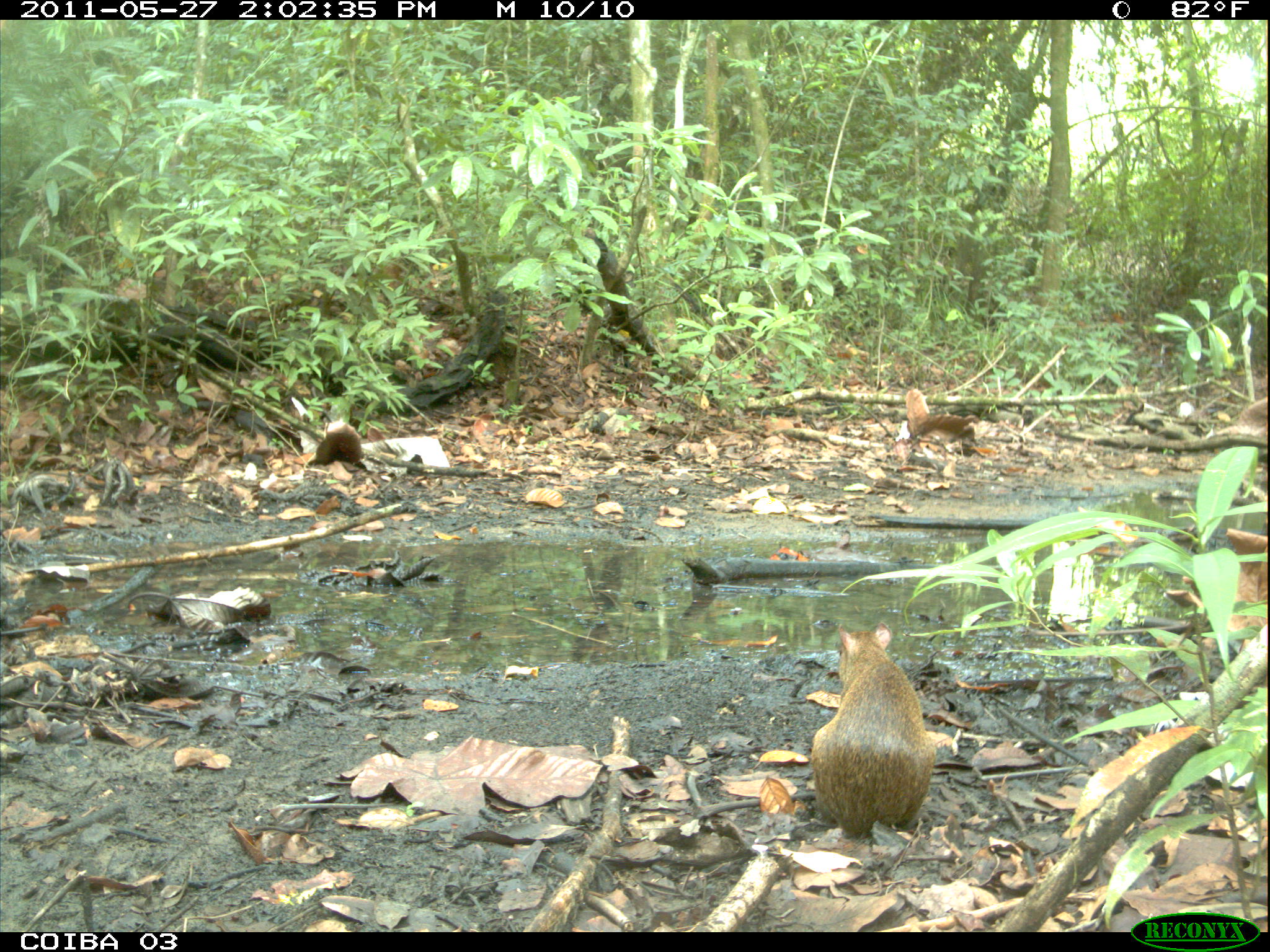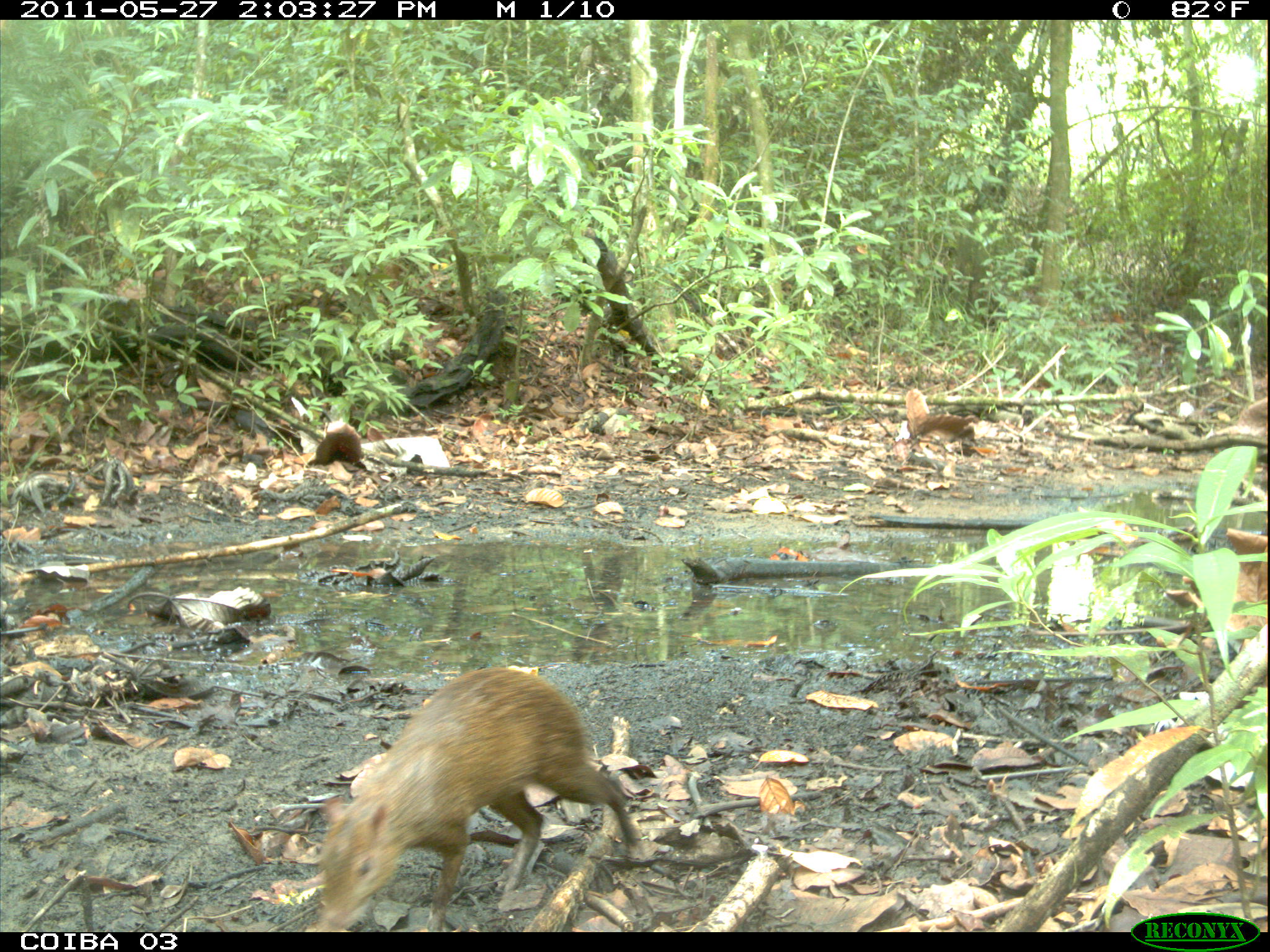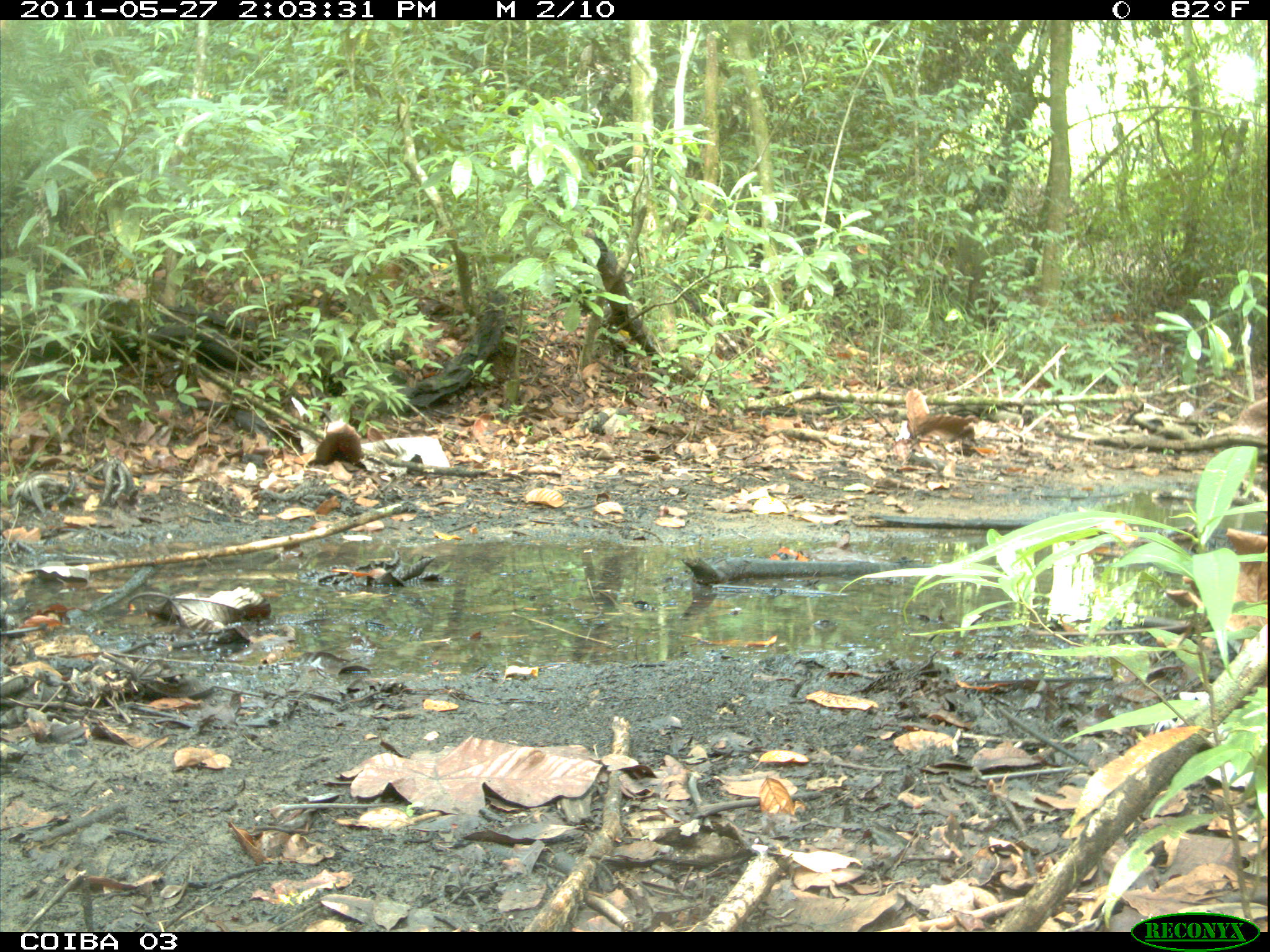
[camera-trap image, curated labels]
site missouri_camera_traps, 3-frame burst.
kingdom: Animalia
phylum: Chordata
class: Mammalia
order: Rodentia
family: Dasyproctidae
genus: Dasyprocta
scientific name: Dasyprocta coibae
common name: coiban agouti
Coiban agouti (Dasyprocta coibae). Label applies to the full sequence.